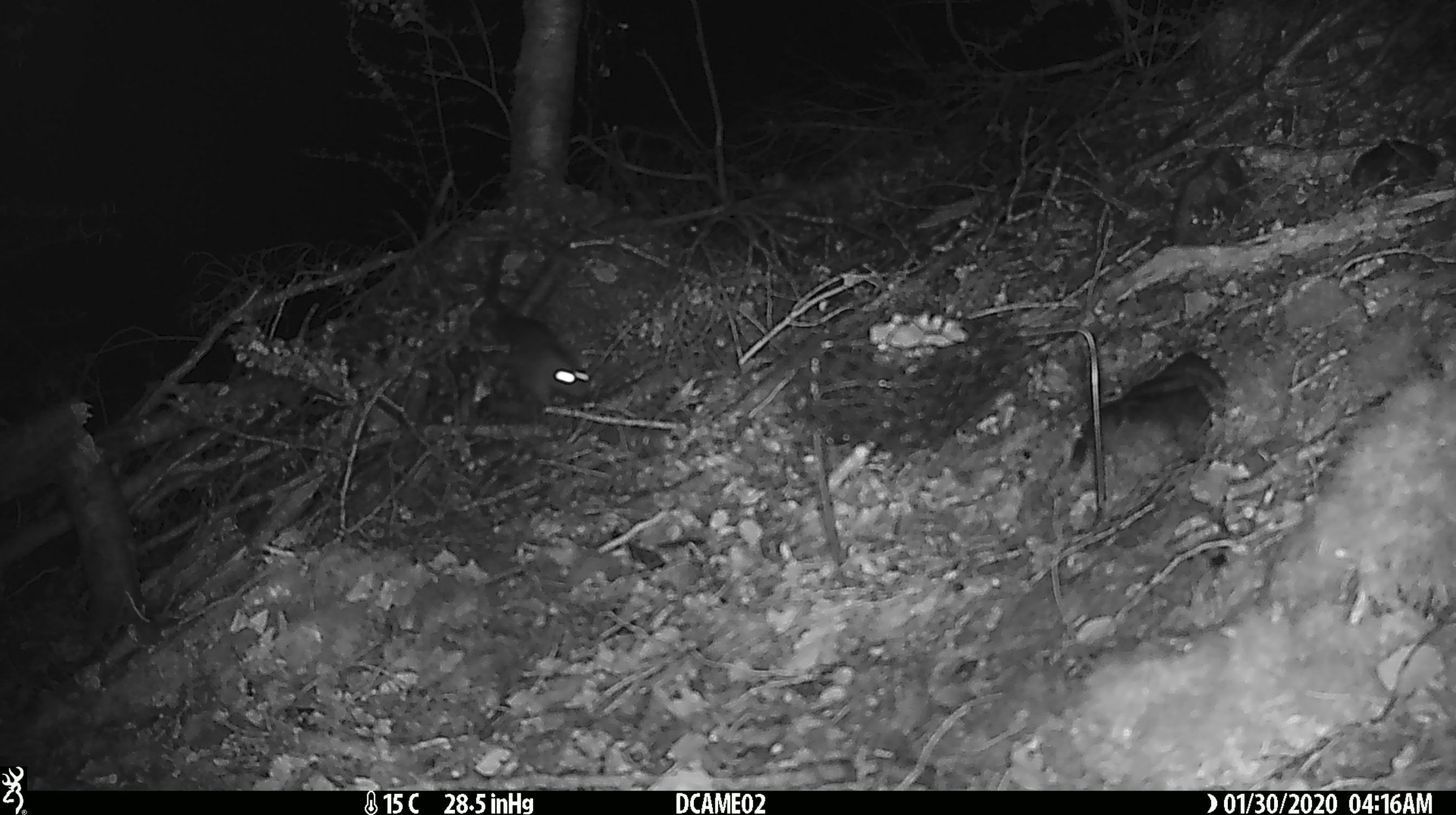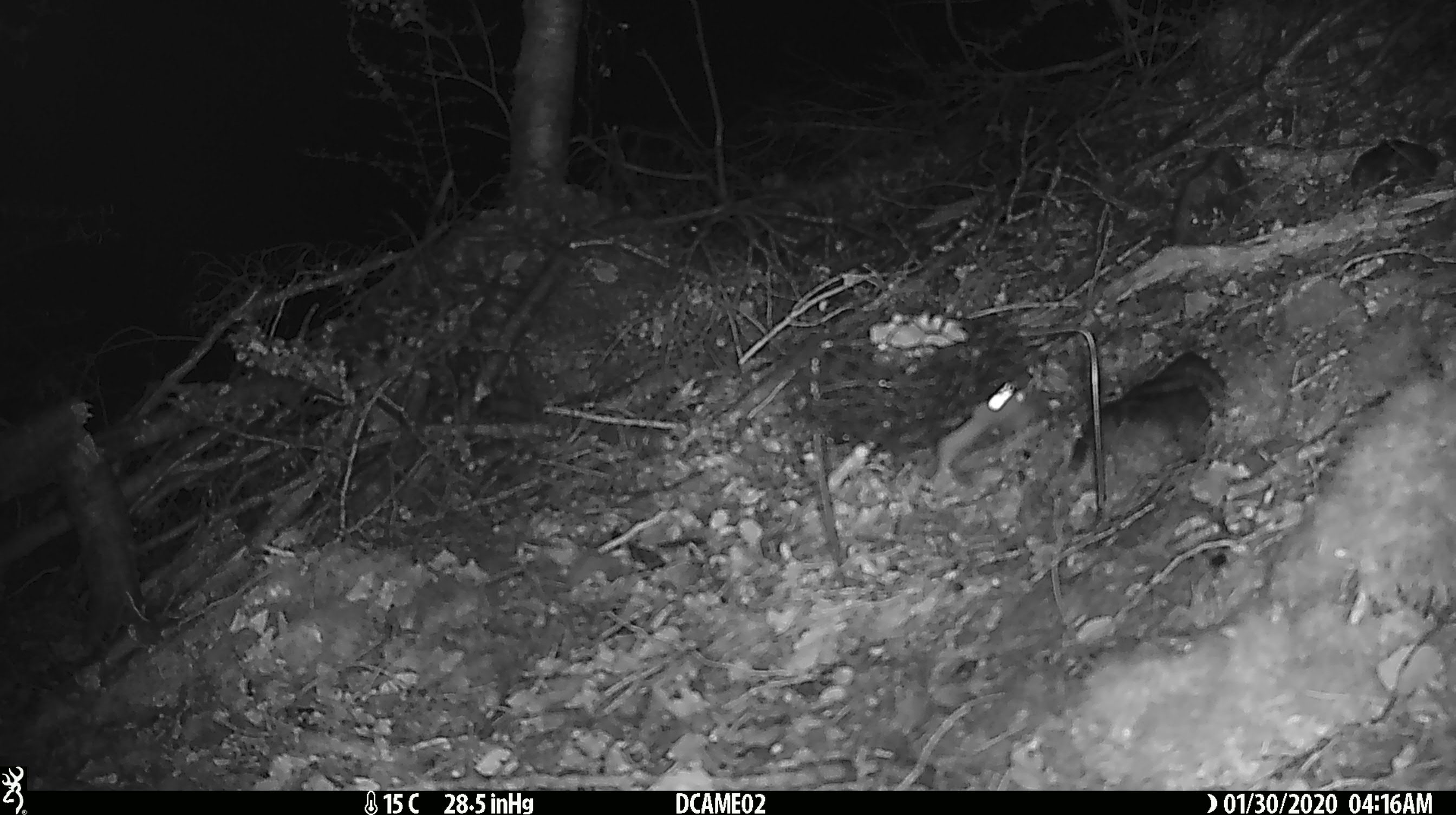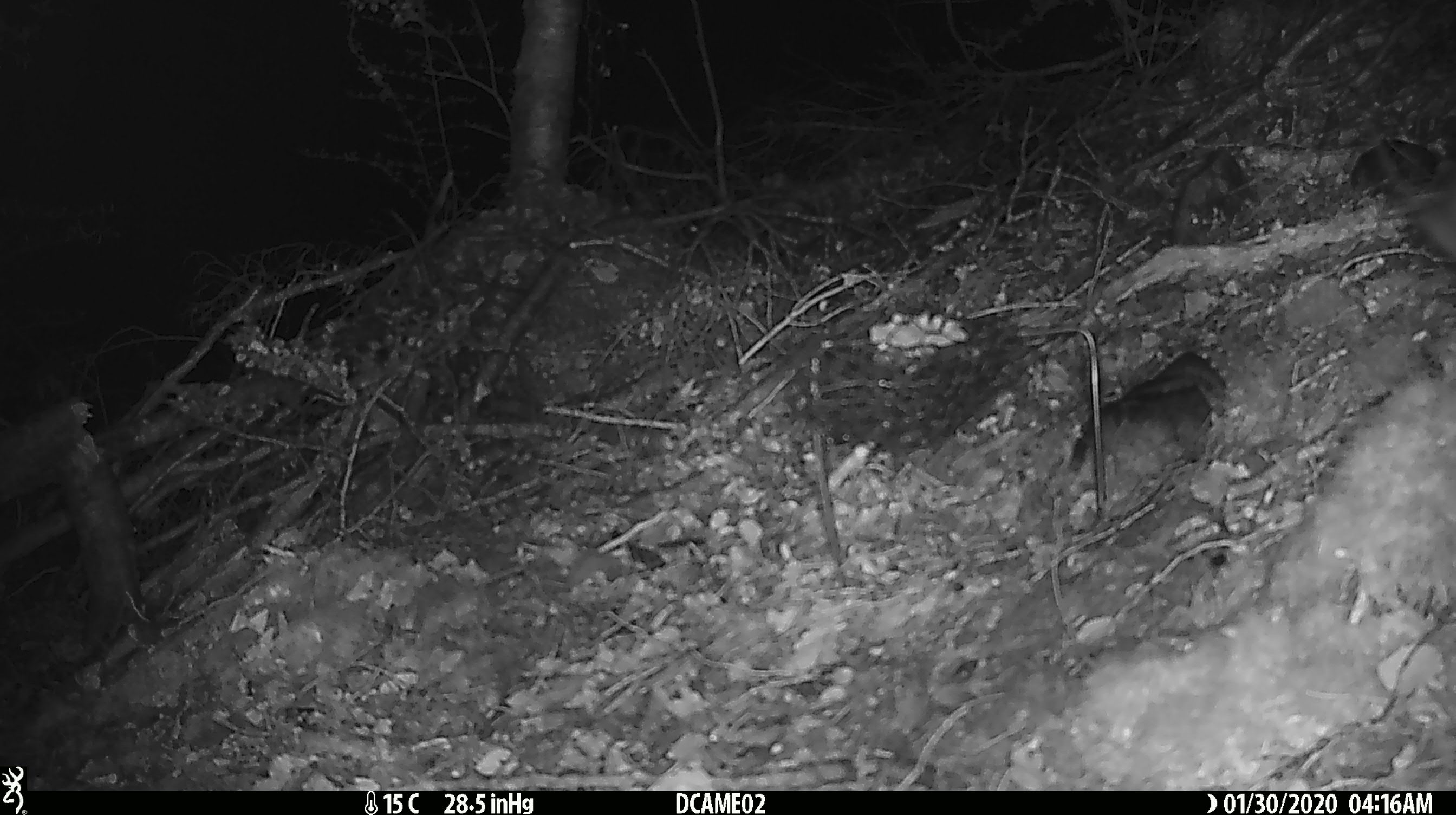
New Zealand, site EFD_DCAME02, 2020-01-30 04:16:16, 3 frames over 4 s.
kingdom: Animalia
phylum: Chordata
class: Mammalia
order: Rodentia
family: Muridae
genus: Rattus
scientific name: Rattus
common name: rat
Rat (Rattus).